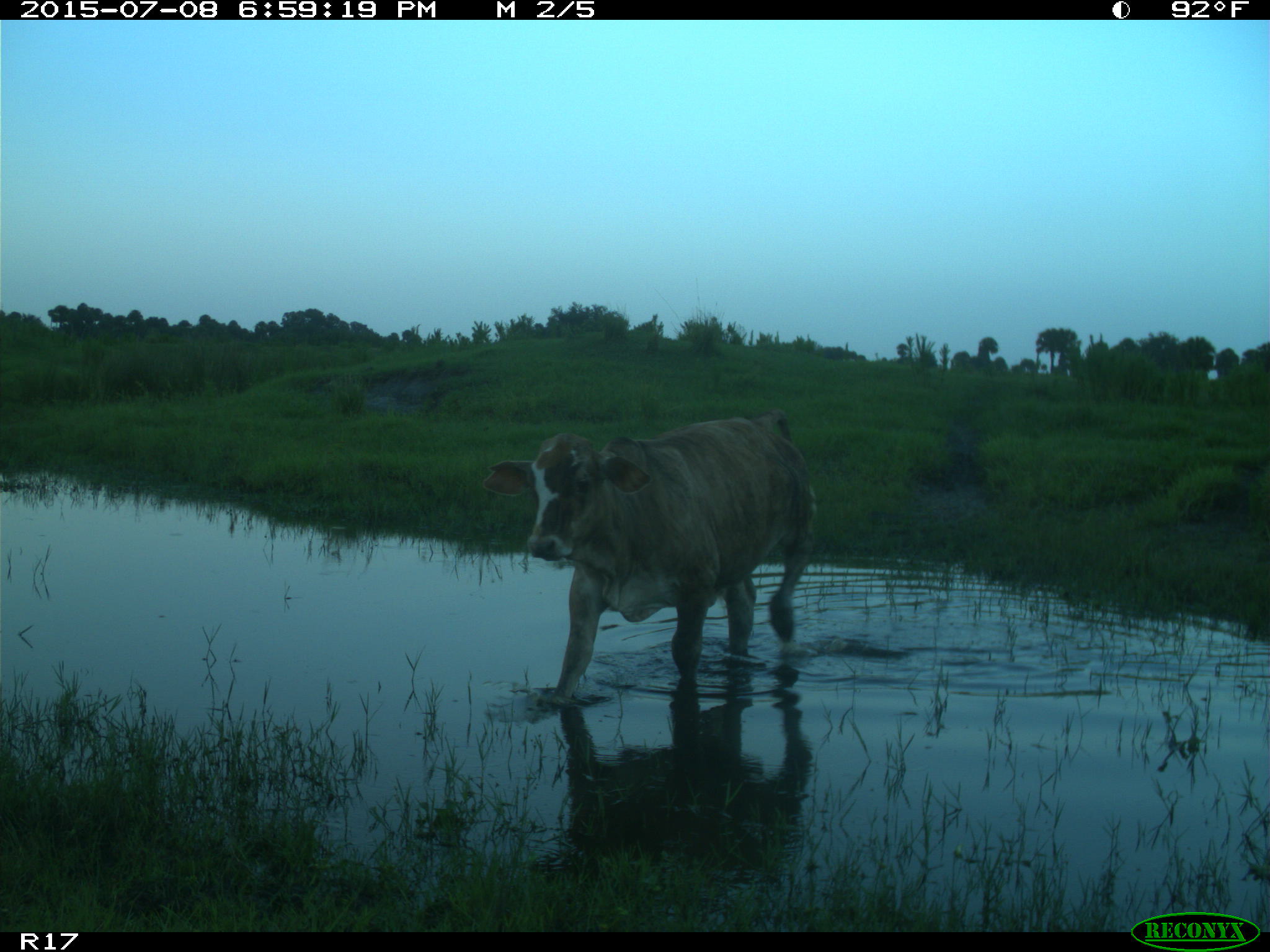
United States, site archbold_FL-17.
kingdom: Animalia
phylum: Chordata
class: Mammalia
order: Artiodactyla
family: Bovidae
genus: Bos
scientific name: Bos taurus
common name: domestic cow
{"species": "Bos taurus (domestic cow)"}